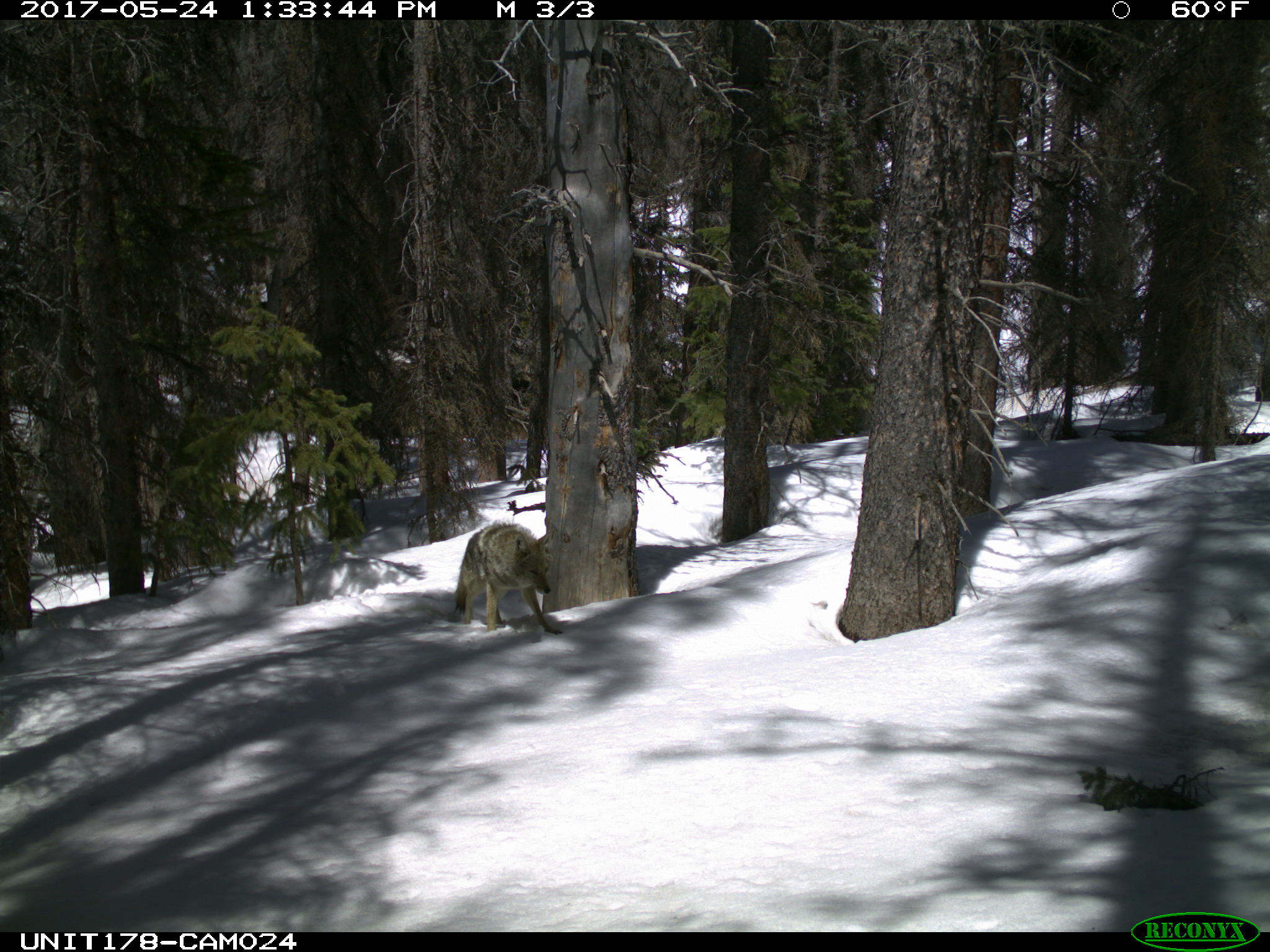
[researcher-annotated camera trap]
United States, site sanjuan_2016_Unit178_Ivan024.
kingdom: Animalia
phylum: Chordata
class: Mammalia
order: Carnivora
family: Canidae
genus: Canis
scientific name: Canis latrans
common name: coyote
Canis latrans (coyote).